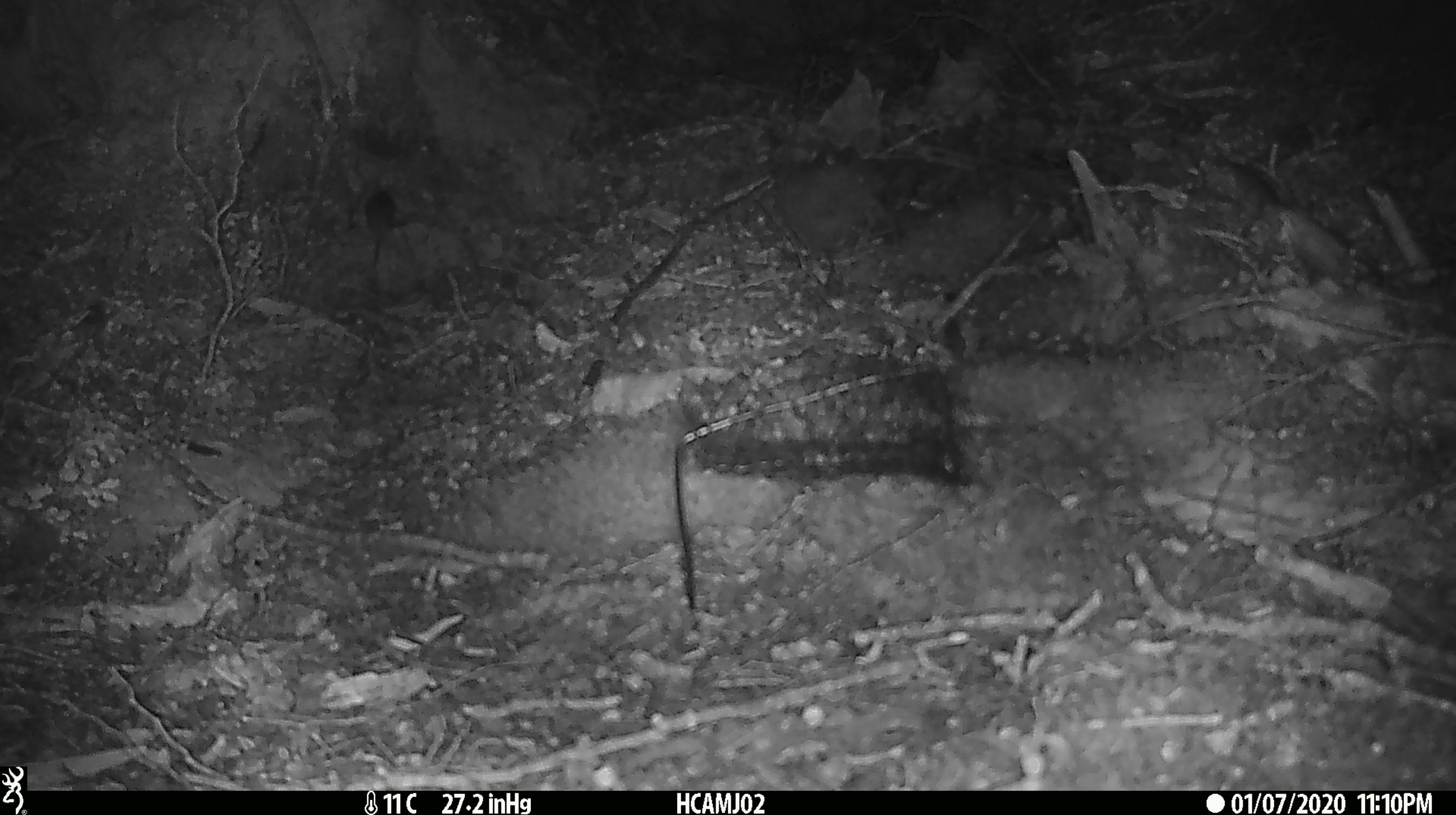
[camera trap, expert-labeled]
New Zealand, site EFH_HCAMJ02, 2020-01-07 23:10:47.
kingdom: Animalia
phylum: Chordata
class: Mammalia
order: Rodentia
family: Muridae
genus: Mus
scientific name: Mus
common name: mouse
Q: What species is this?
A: Mouse (Mus).